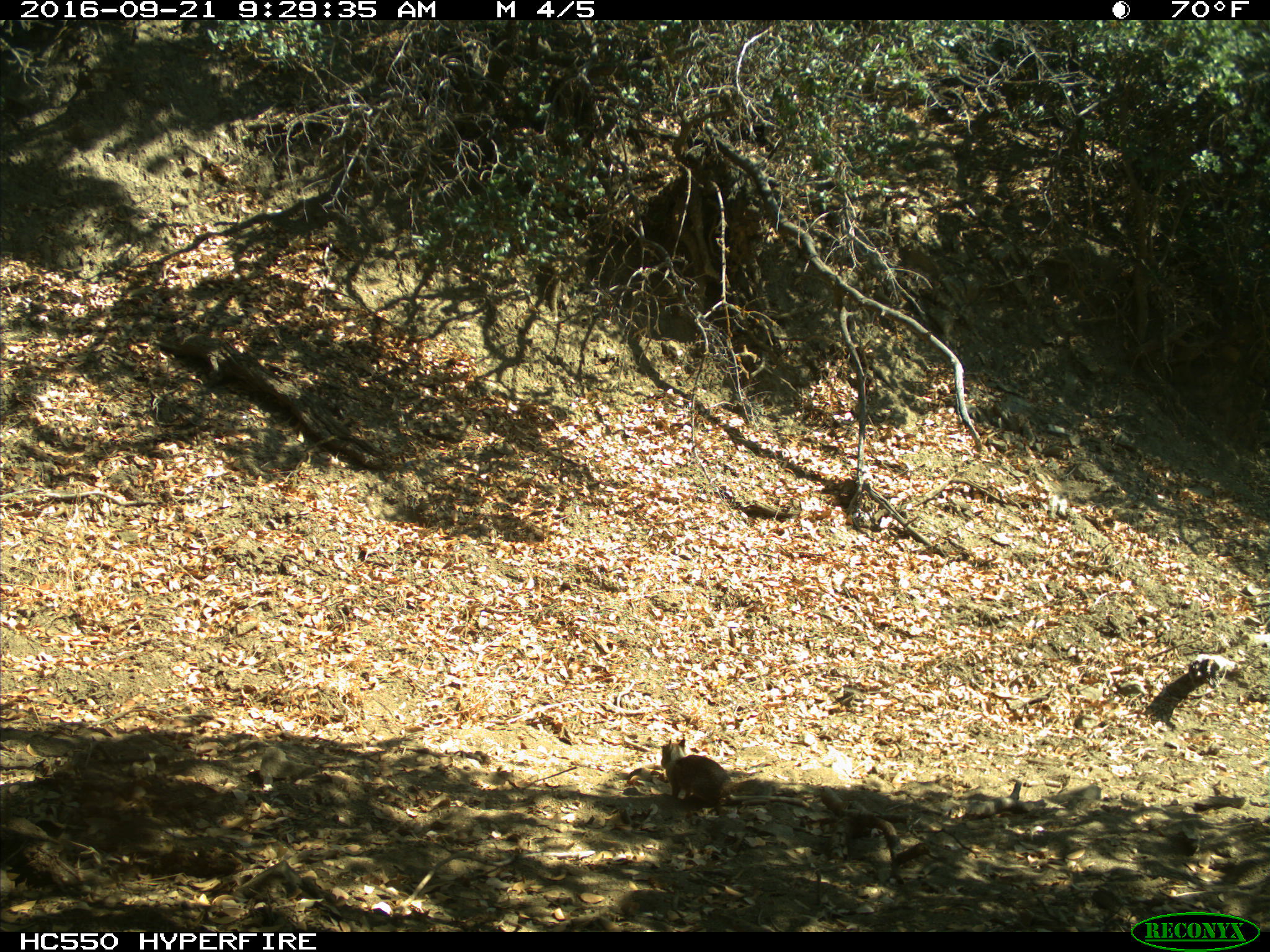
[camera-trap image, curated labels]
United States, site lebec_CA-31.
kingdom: Animalia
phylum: Chordata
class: Mammalia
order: Rodentia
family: Sciuridae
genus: Otospermophilus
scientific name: Otospermophilus beecheyi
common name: california ground squirrel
Otospermophilus beecheyi (california ground squirrel).